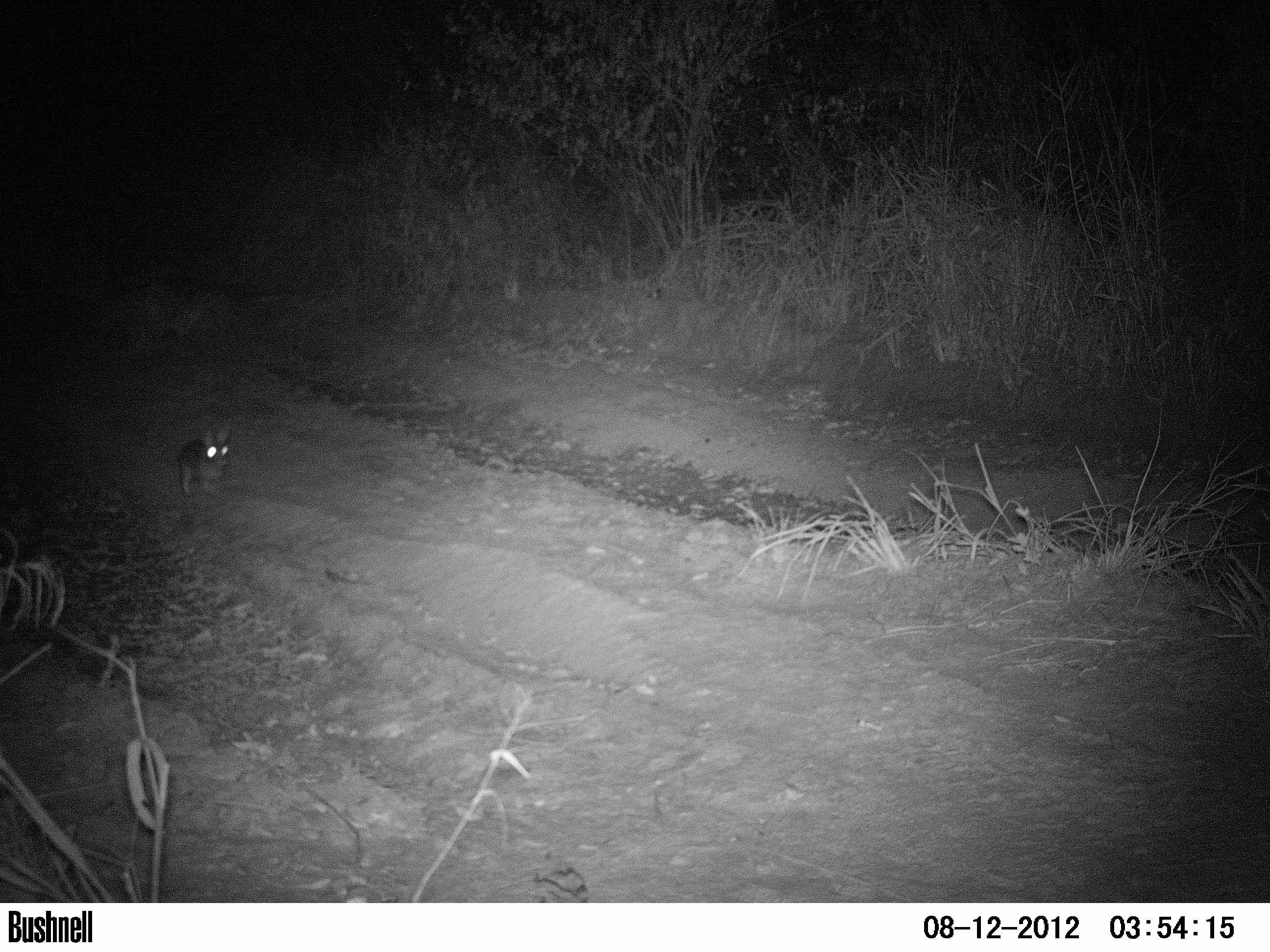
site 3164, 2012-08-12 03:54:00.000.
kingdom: Animalia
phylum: Chordata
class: Mammalia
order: Lagomorpha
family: Leporidae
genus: Sylvilagus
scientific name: Sylvilagus brasiliensis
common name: tapeti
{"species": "Sylvilagus brasiliensis (tapeti)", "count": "1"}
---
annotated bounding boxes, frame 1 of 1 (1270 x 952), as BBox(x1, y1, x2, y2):
sylvilagus brasiliensis: BBox(179, 430, 234, 495)